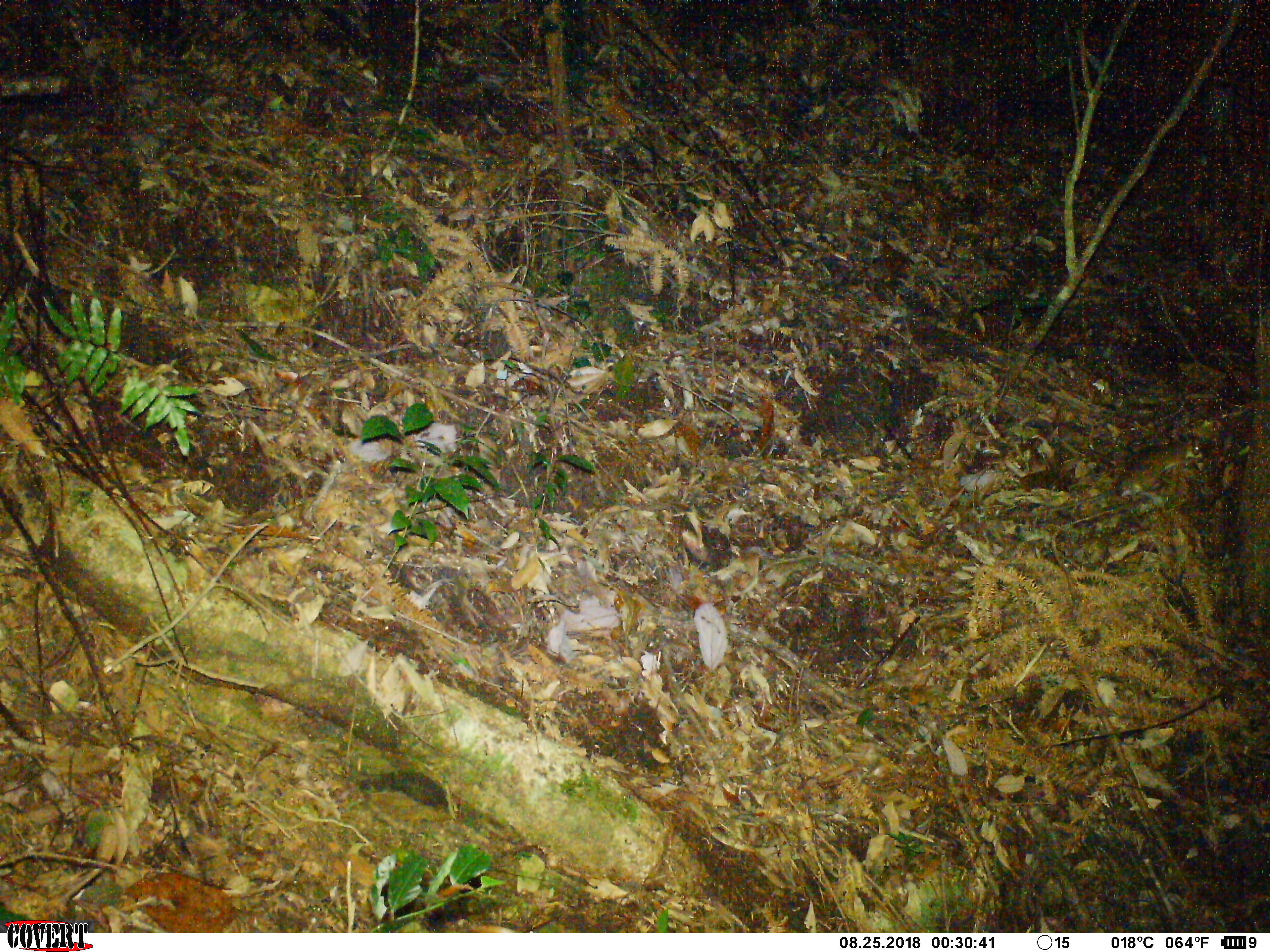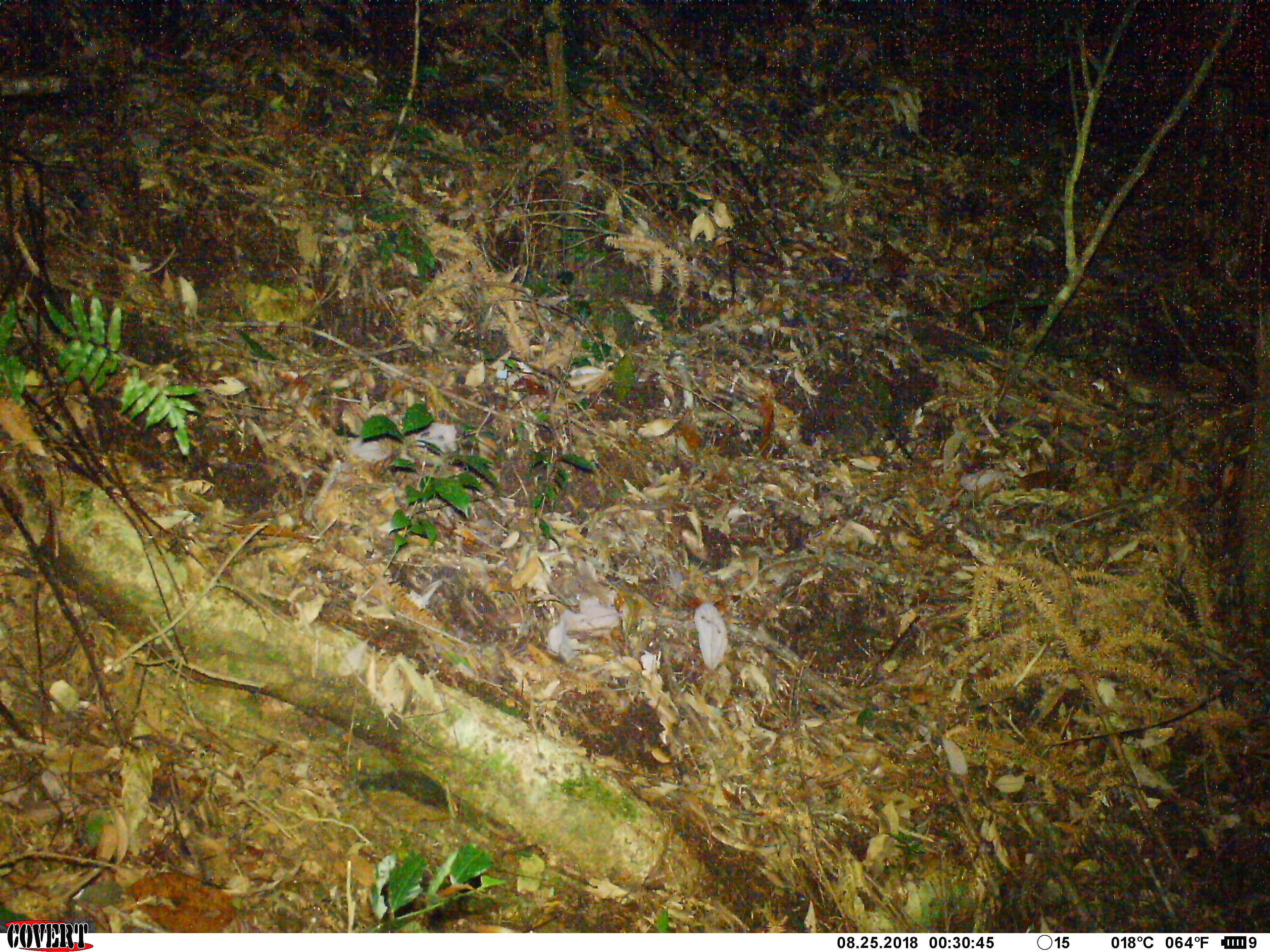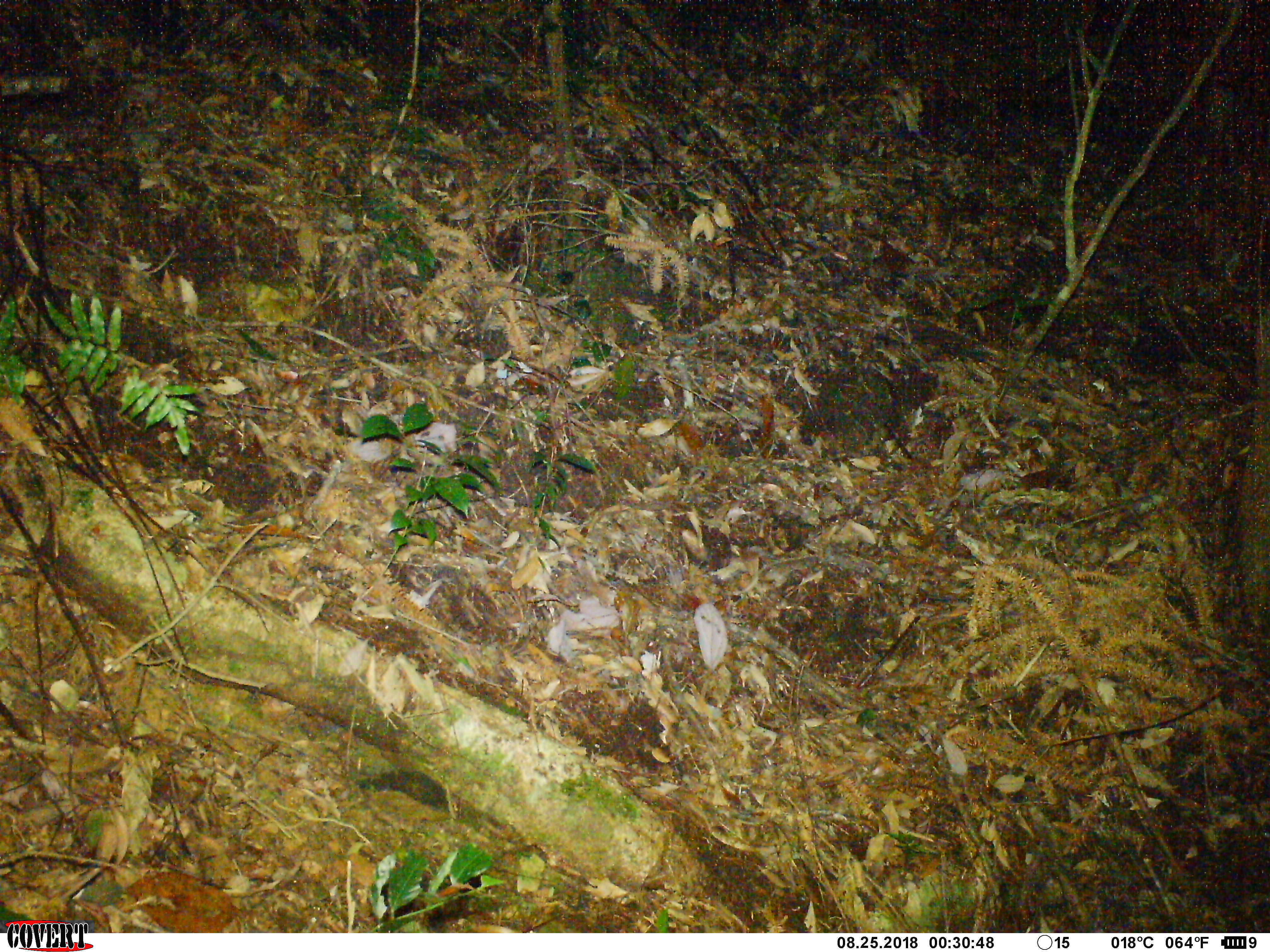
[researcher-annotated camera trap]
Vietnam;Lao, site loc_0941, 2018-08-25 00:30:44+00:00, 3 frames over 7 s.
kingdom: Animalia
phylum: Chordata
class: Mammalia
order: Rodentia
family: Muridae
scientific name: Muridae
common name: old-world mice and rats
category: unidentified murid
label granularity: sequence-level